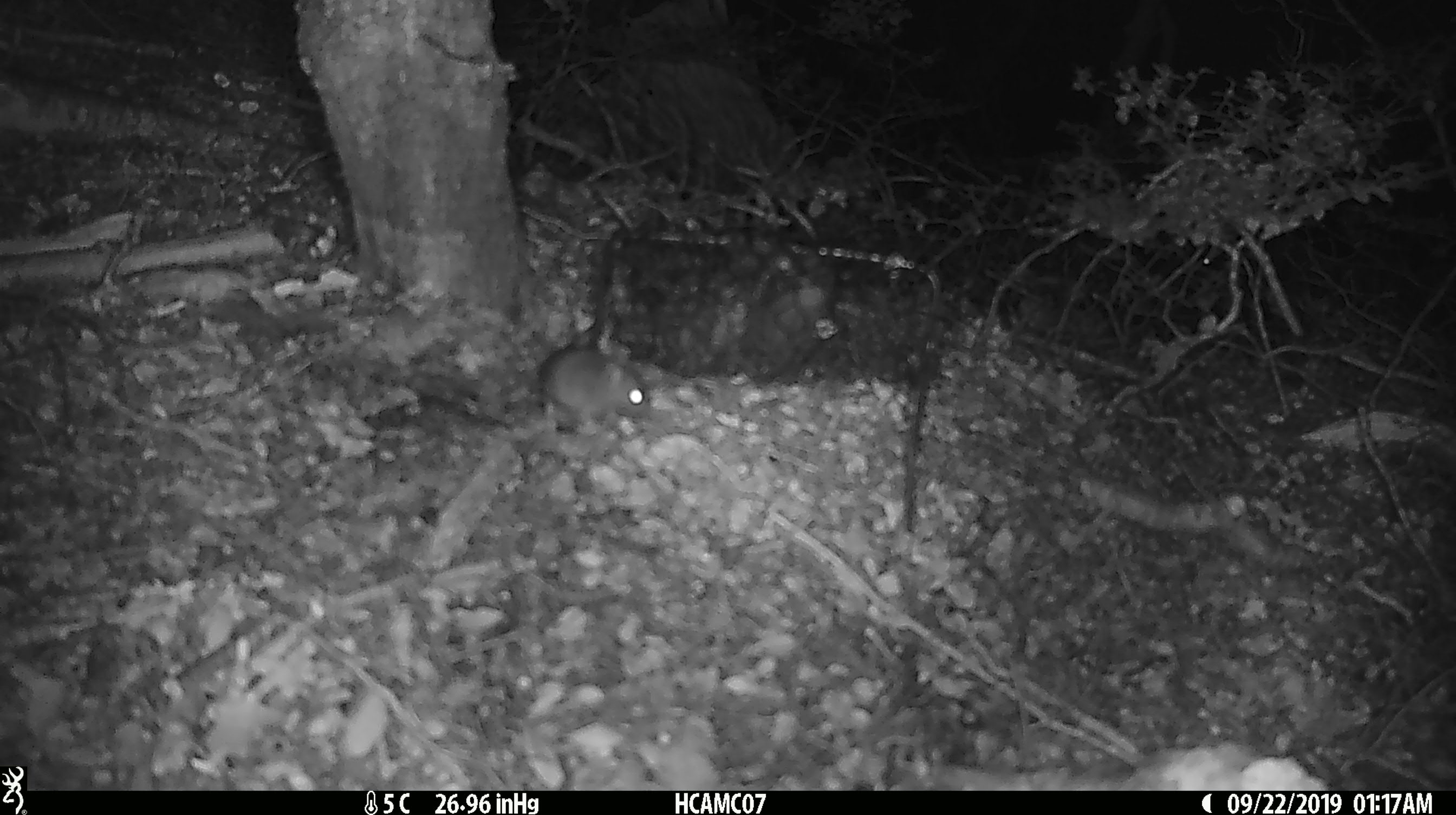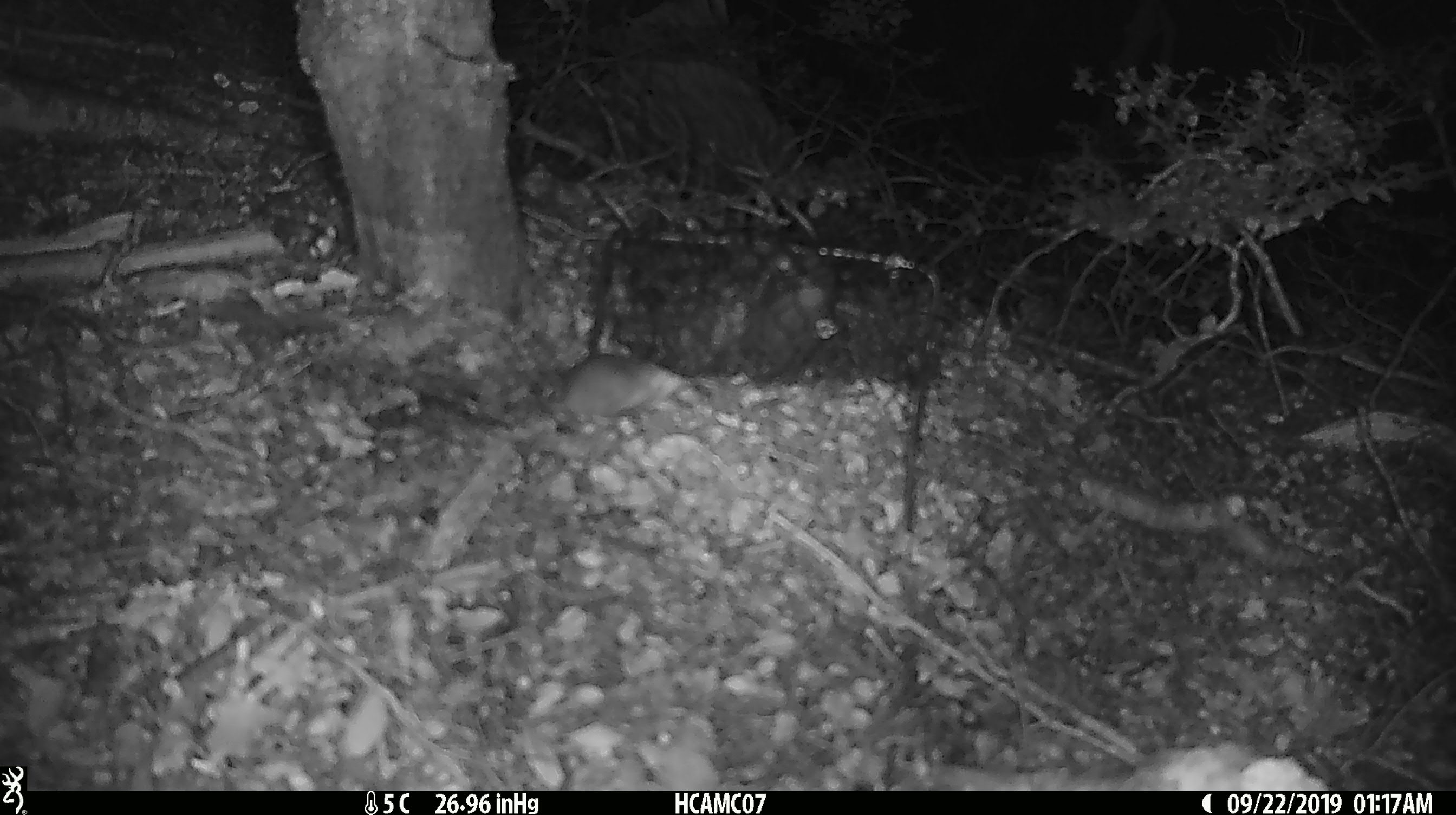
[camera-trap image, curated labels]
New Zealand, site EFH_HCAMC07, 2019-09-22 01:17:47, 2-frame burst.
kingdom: Animalia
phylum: Chordata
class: Mammalia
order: Rodentia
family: Muridae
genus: Mus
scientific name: Mus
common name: mouse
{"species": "mouse (Mus)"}